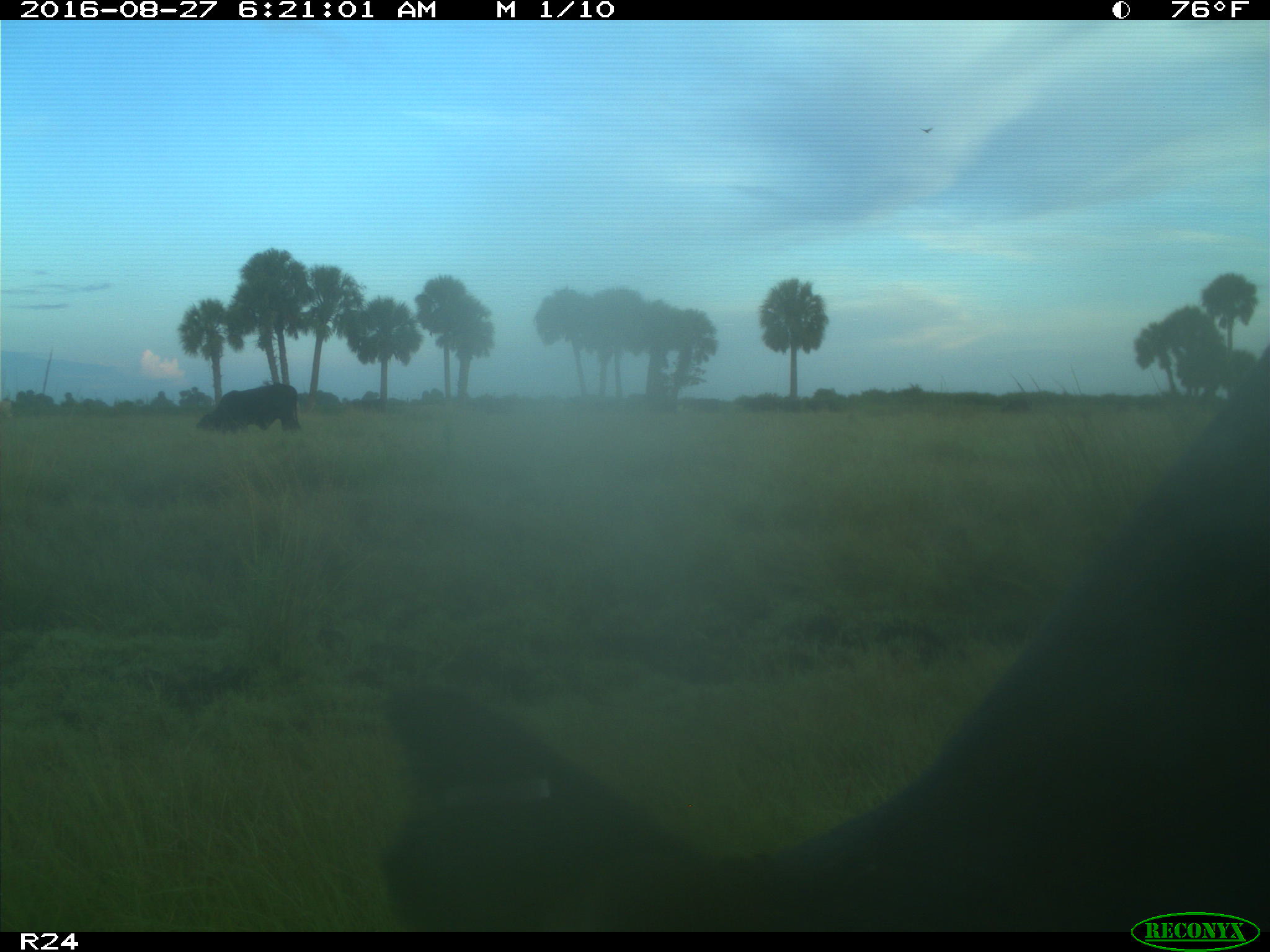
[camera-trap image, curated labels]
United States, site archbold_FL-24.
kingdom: Animalia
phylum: Chordata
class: Mammalia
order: Artiodactyla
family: Bovidae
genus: Bos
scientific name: Bos taurus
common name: domestic cow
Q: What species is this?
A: Bos taurus (domestic cow).